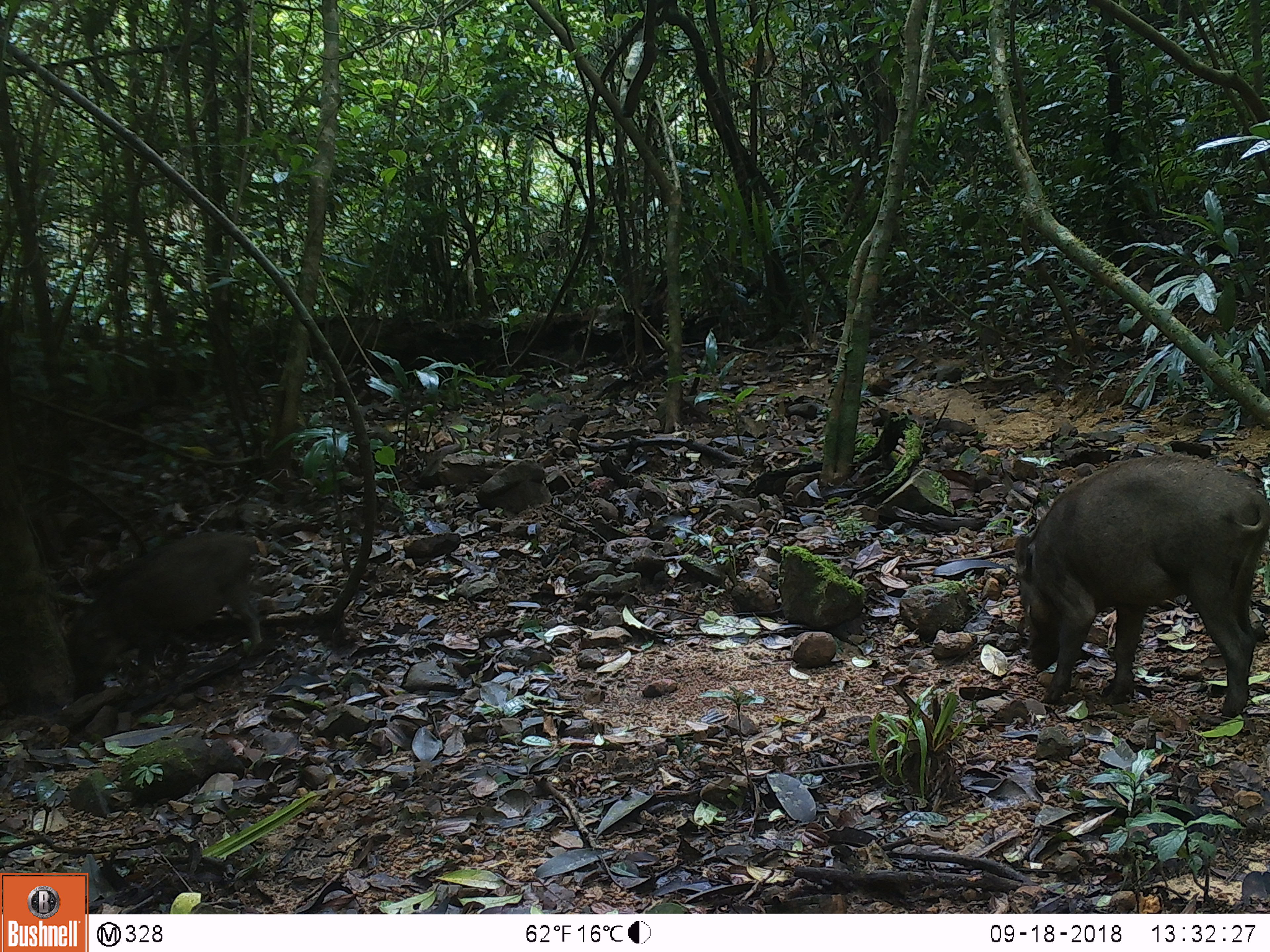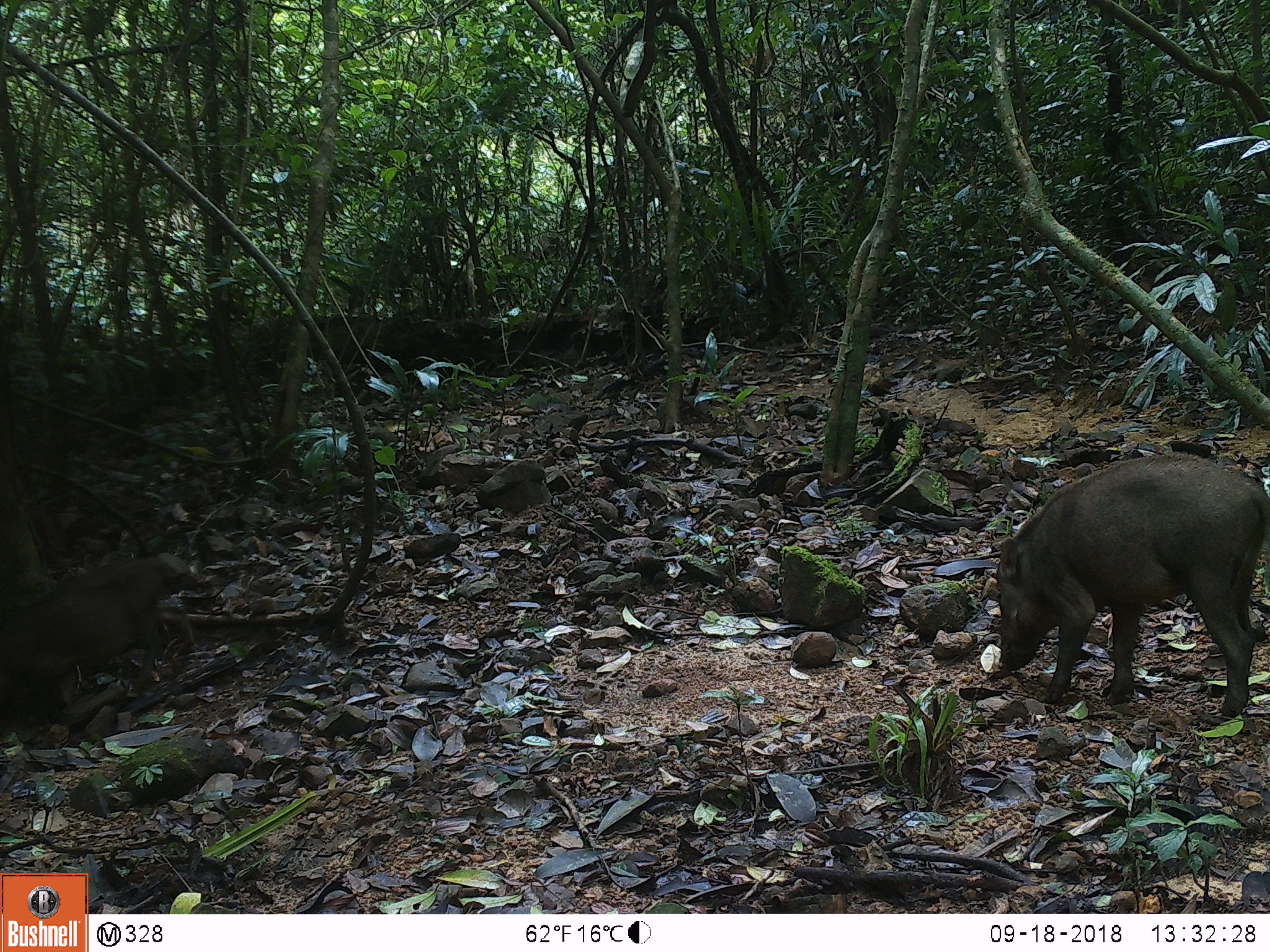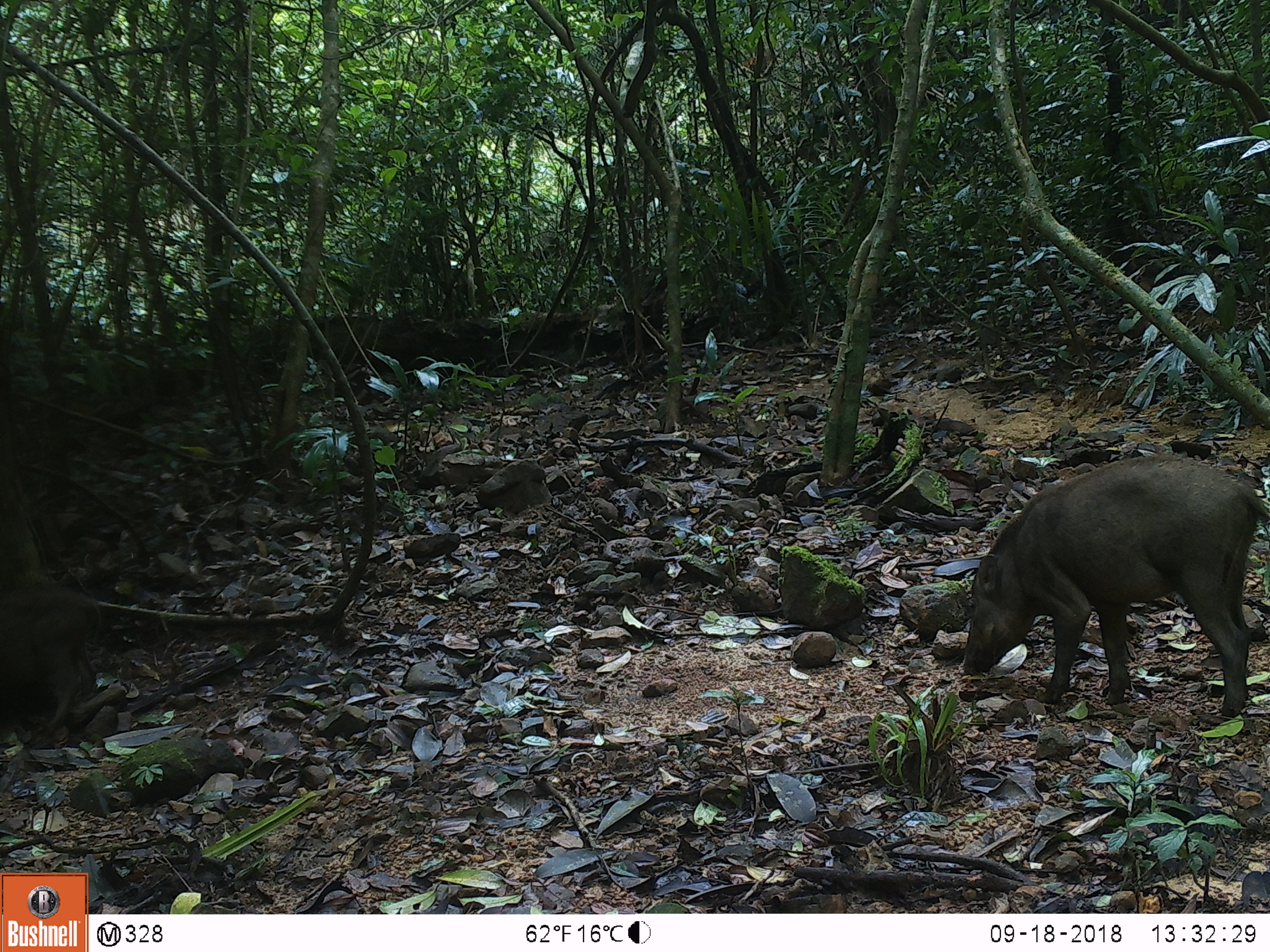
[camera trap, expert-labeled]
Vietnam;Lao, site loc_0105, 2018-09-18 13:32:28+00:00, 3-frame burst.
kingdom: Animalia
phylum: Chordata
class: Mammalia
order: Artiodactyla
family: Suidae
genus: Sus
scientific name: Sus scrofa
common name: eurasian wild pig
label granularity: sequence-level